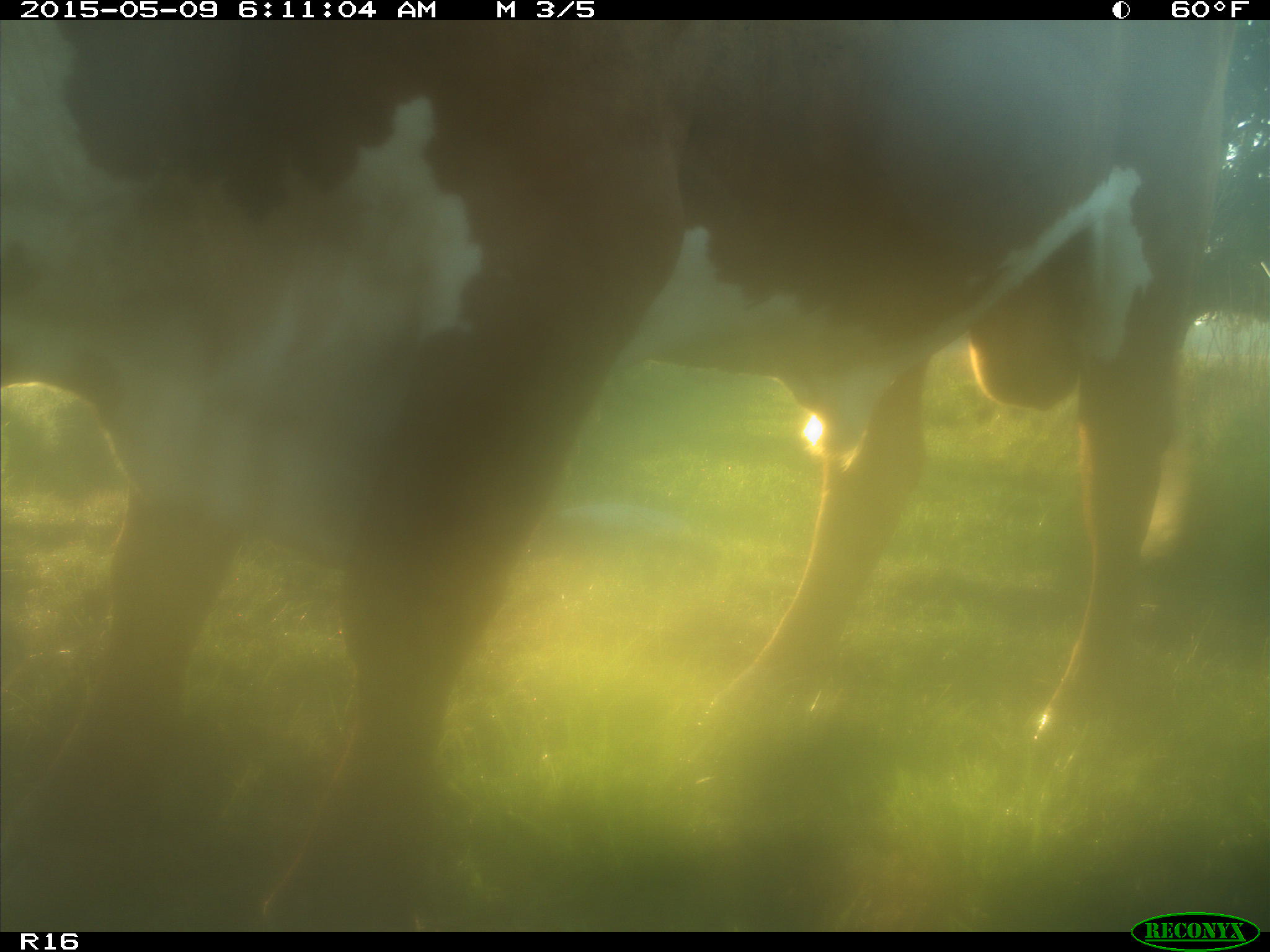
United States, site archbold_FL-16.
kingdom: Animalia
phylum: Chordata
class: Mammalia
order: Artiodactyla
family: Bovidae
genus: Bos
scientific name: Bos taurus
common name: domestic cow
Bos taurus (domestic cow).